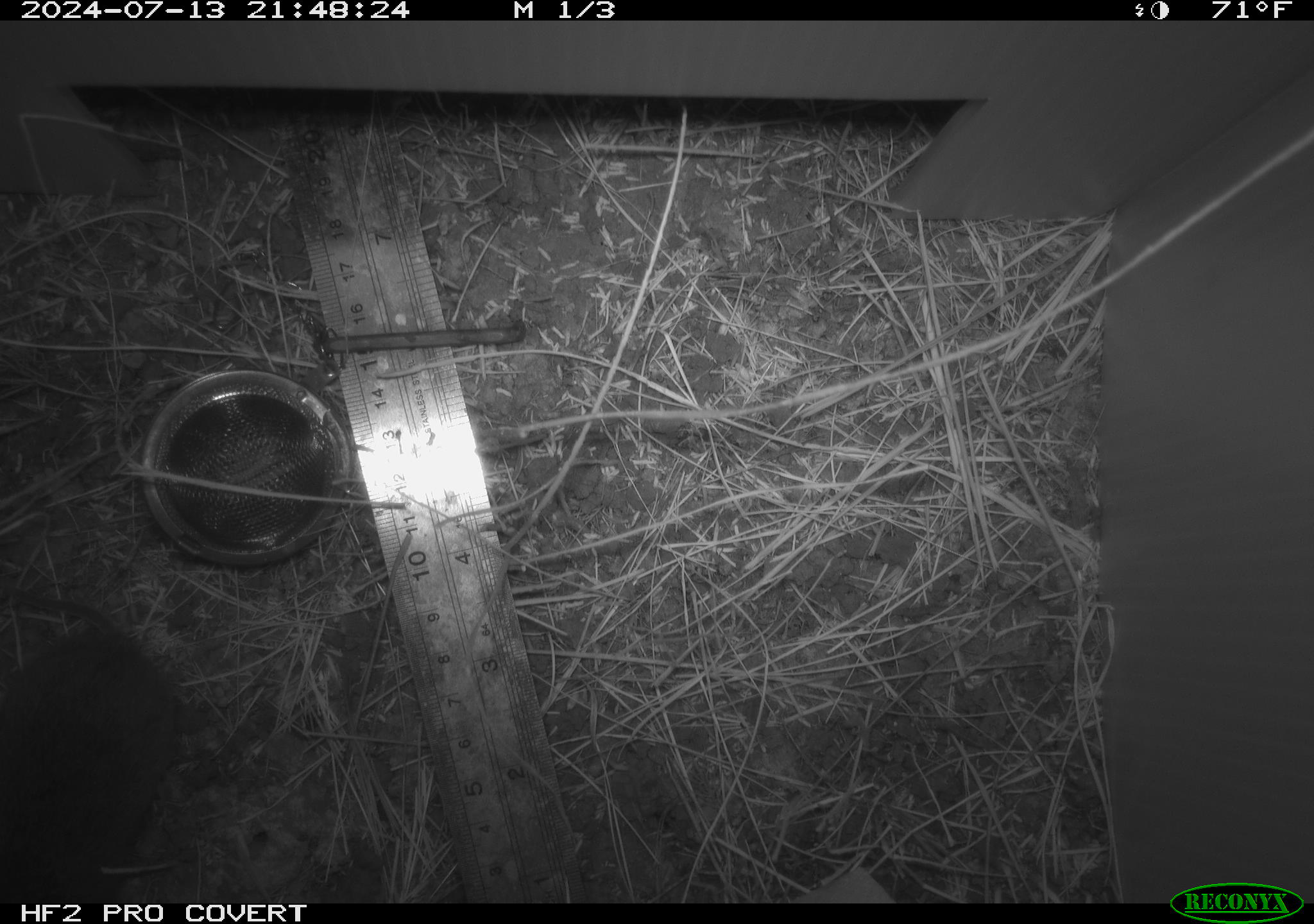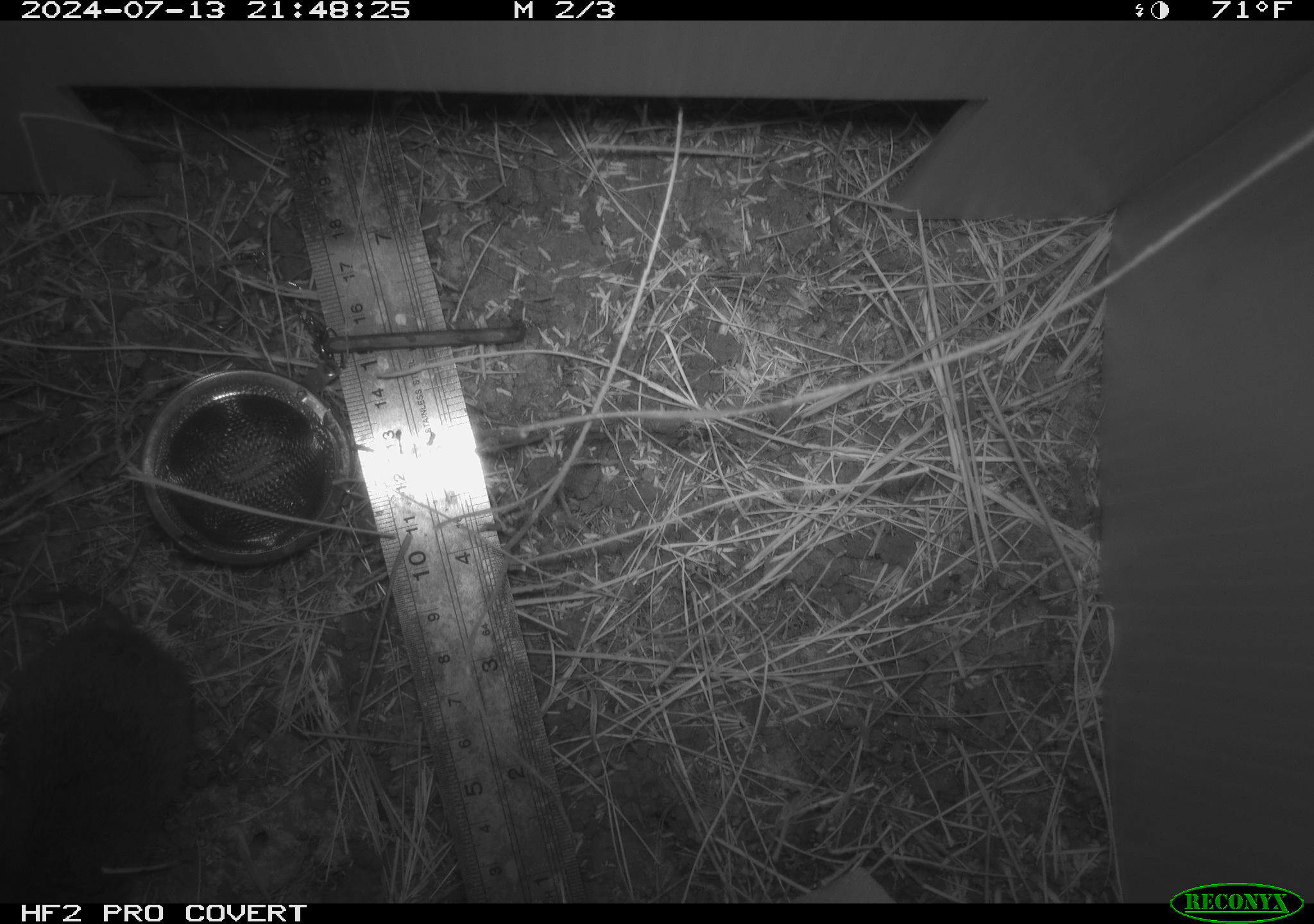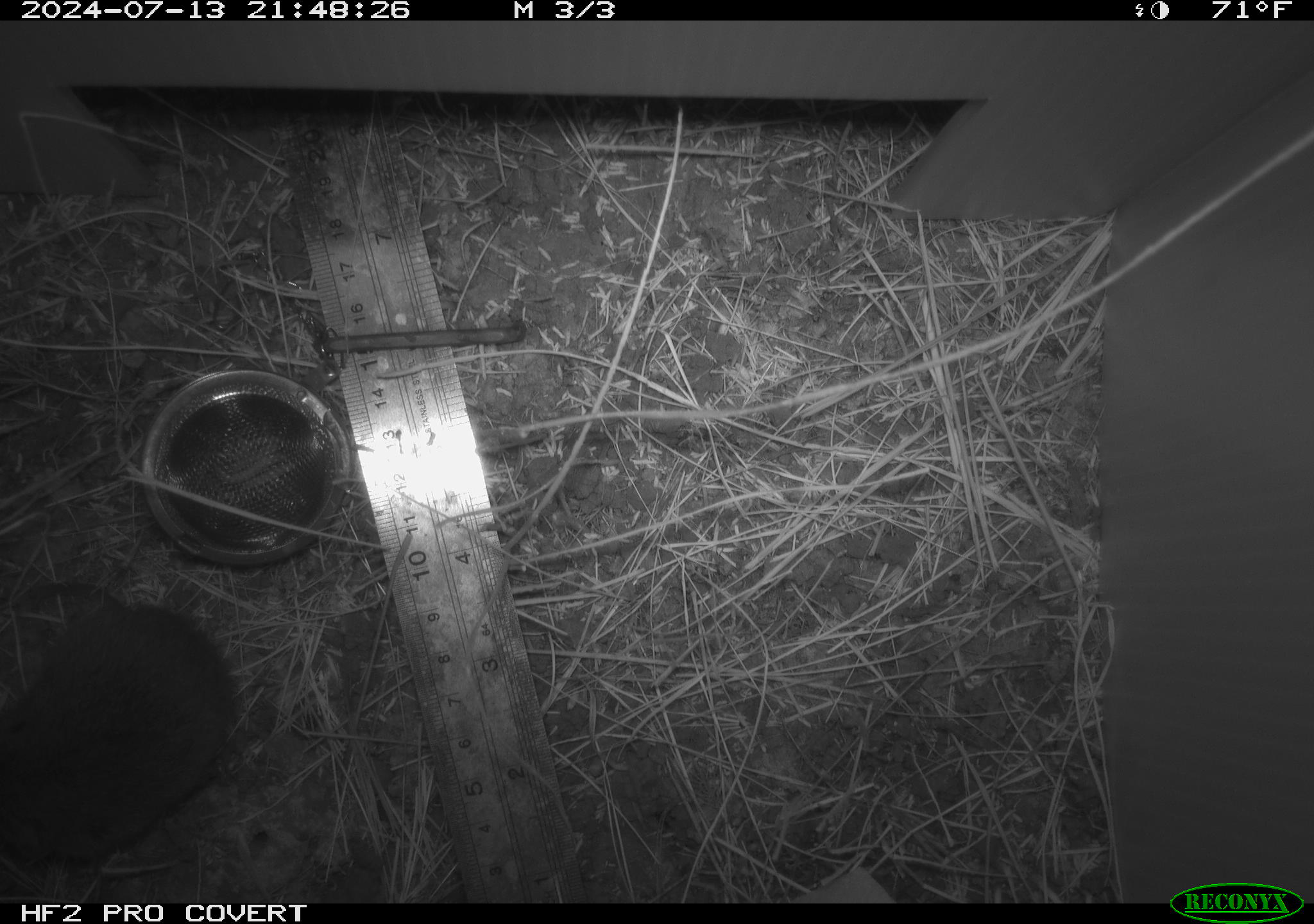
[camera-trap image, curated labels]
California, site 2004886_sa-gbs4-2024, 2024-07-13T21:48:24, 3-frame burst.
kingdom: Animalia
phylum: Chordata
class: Mammalia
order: Rodentia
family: Cricetidae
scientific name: Arvicolinae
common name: voles, lemmings, and muskrats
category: arvicolinae subfamily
Arvicolinae subfamily (voles, lemmings, and muskrats) (Arvicolinae).